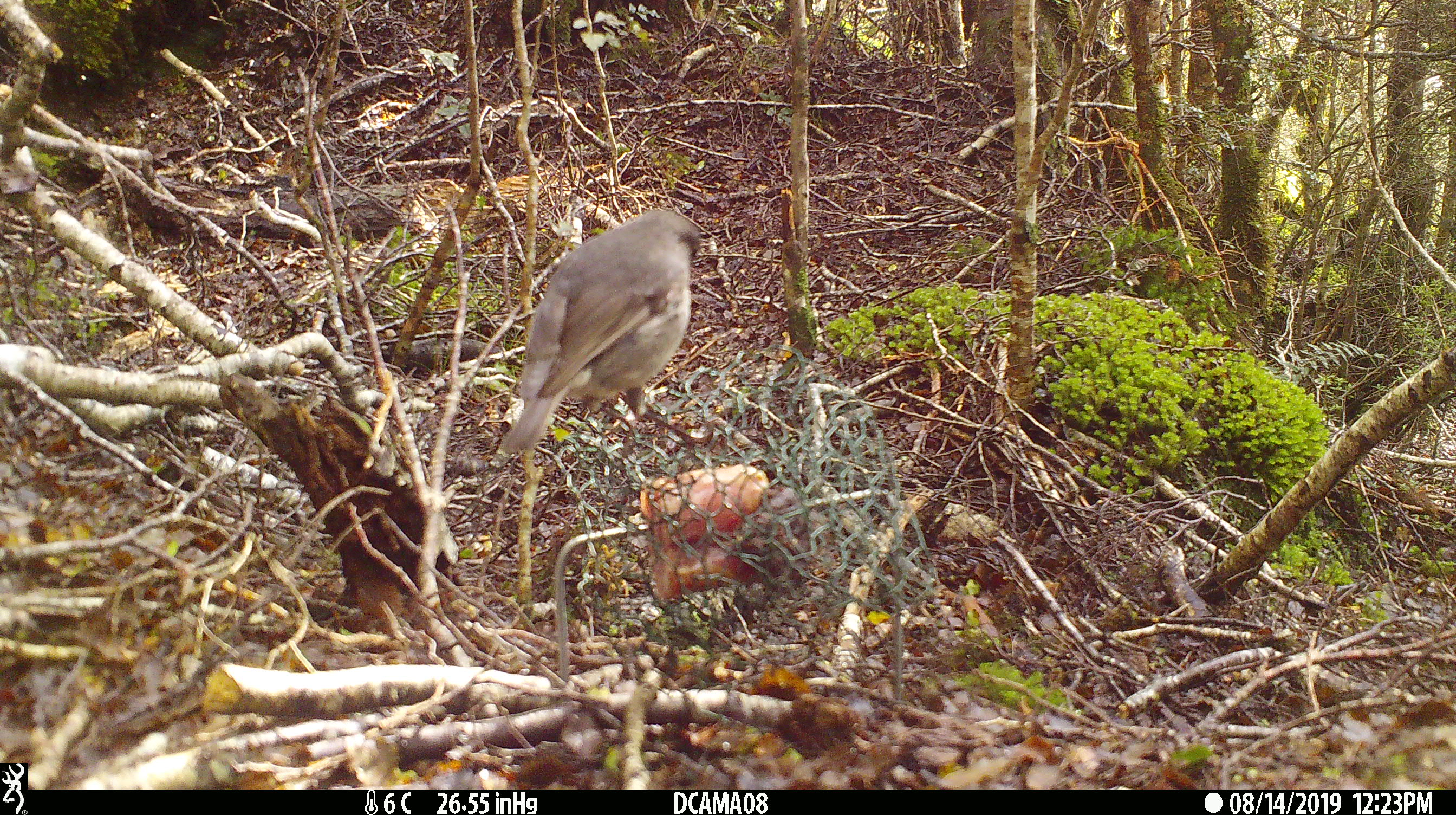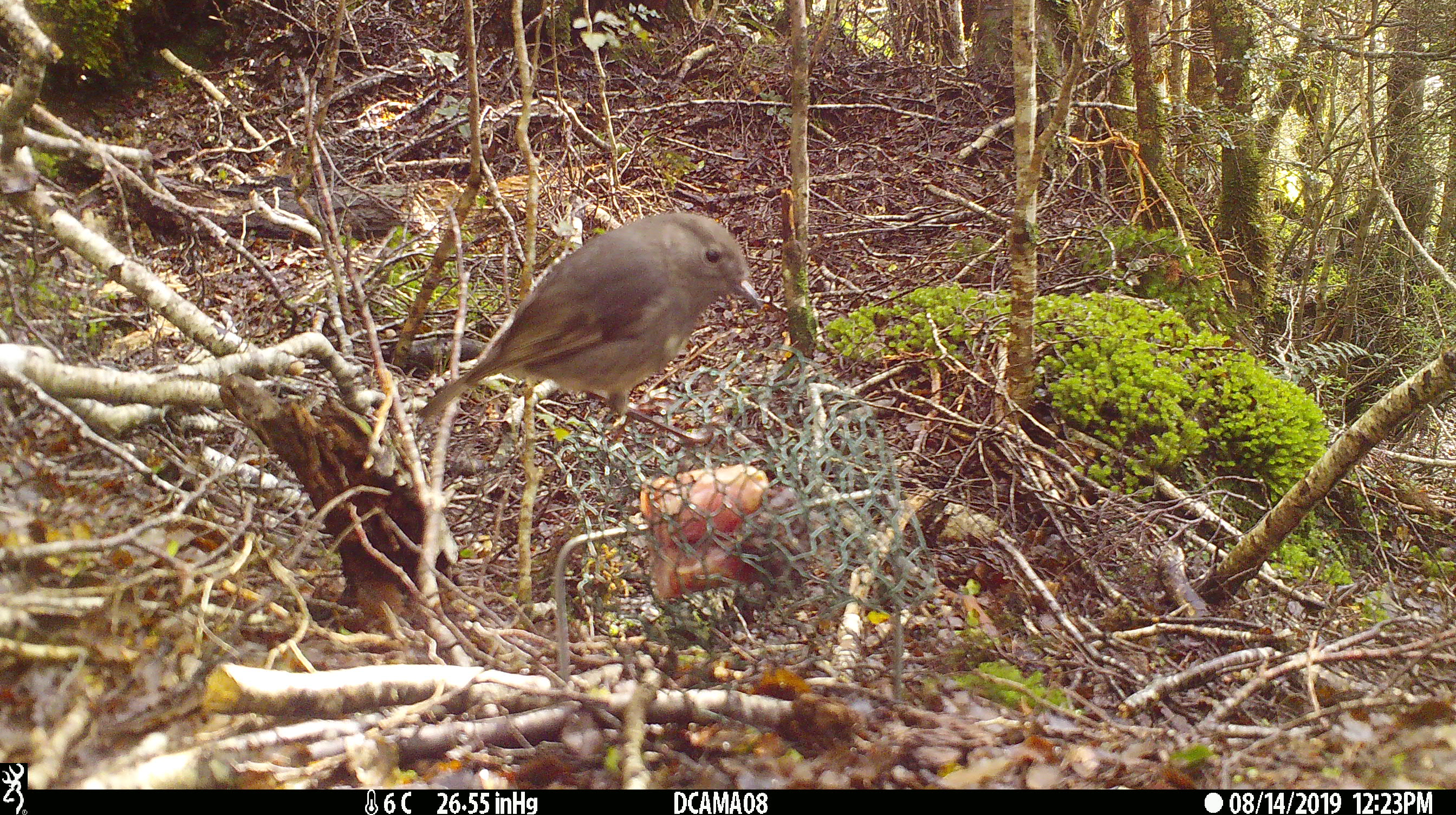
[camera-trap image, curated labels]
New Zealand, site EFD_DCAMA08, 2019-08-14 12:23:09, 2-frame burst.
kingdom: Animalia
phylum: Chordata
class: Aves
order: Passeriformes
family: Petroicidae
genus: Petroica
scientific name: Petroica australis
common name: new zealand robin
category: robin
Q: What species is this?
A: Robin (new zealand robin) (Petroica australis).